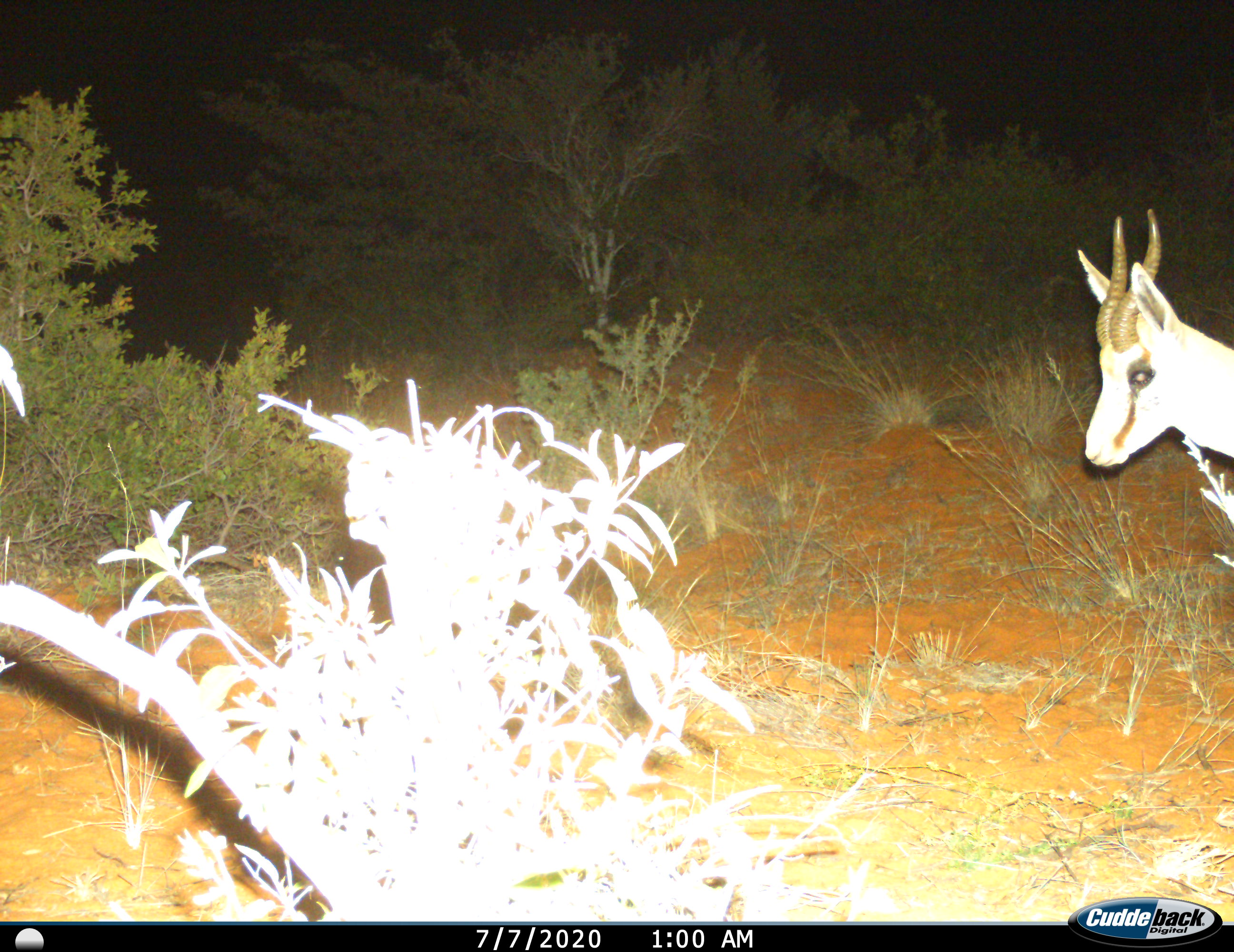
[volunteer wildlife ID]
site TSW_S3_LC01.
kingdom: Animalia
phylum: Chordata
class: Mammalia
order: Artiodactyla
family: Bovidae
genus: Antidorcas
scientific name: Antidorcas marsupialis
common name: springbok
Springbok (Antidorcas marsupialis), count 1. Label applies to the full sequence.